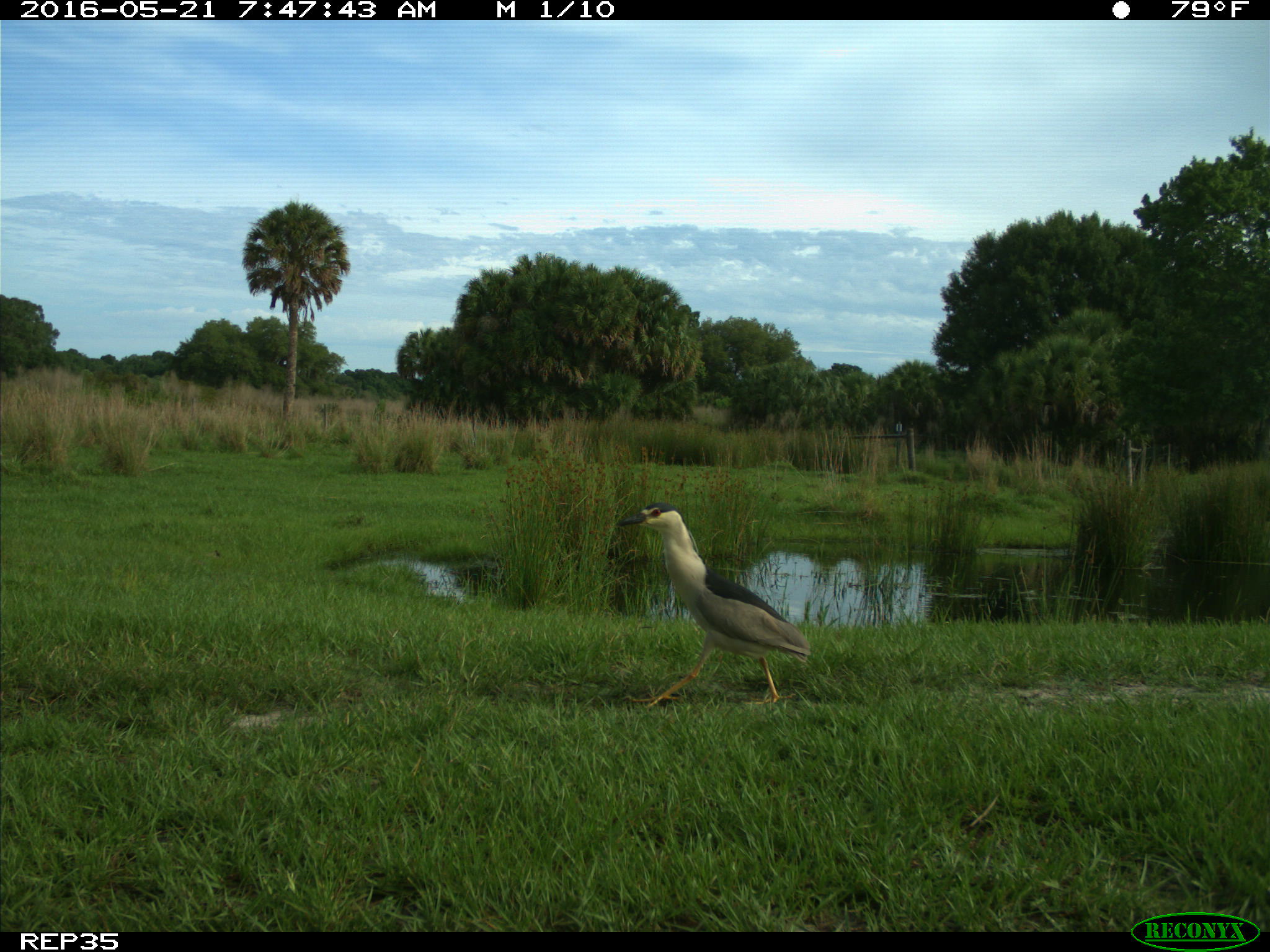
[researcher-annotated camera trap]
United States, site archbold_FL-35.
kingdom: Animalia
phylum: Chordata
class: Aves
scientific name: Aves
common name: birds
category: unidentified bird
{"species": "unidentified bird (birds) (Aves)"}